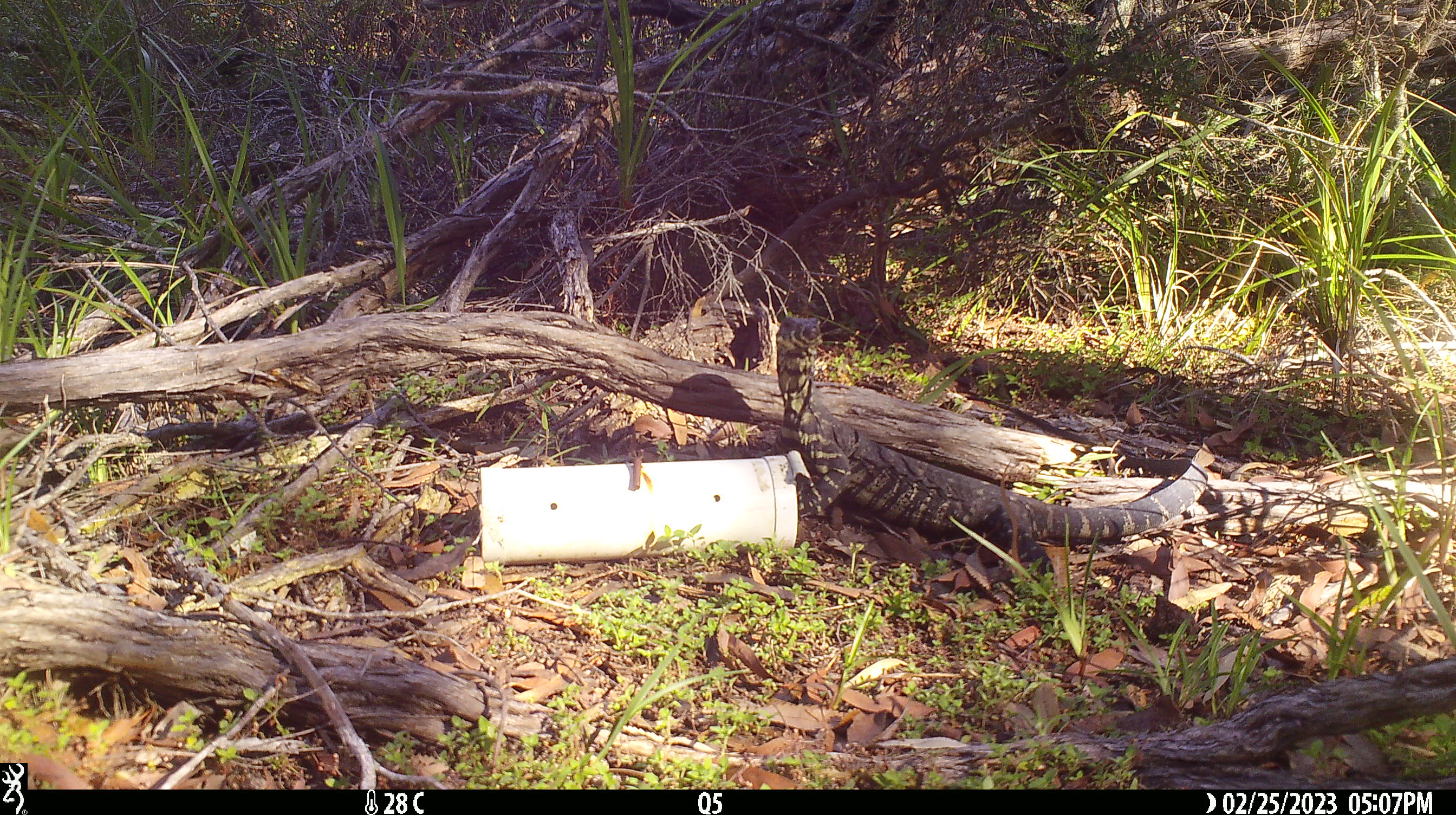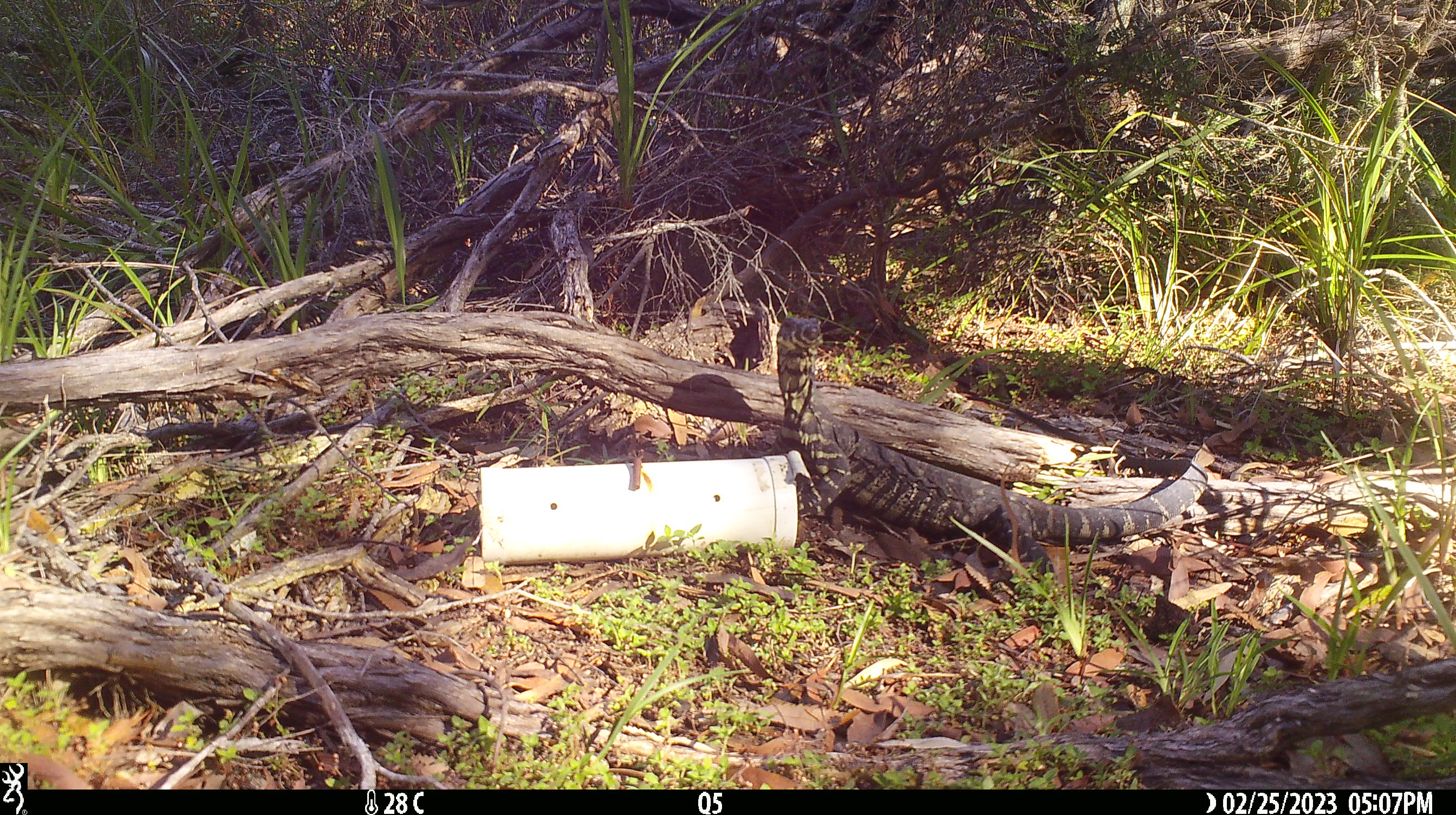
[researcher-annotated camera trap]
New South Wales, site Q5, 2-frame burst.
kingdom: Animalia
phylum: Chordata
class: Reptilia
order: Squamata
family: Varanidae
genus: Varanus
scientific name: Varanus varius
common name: lace monitor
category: goanna